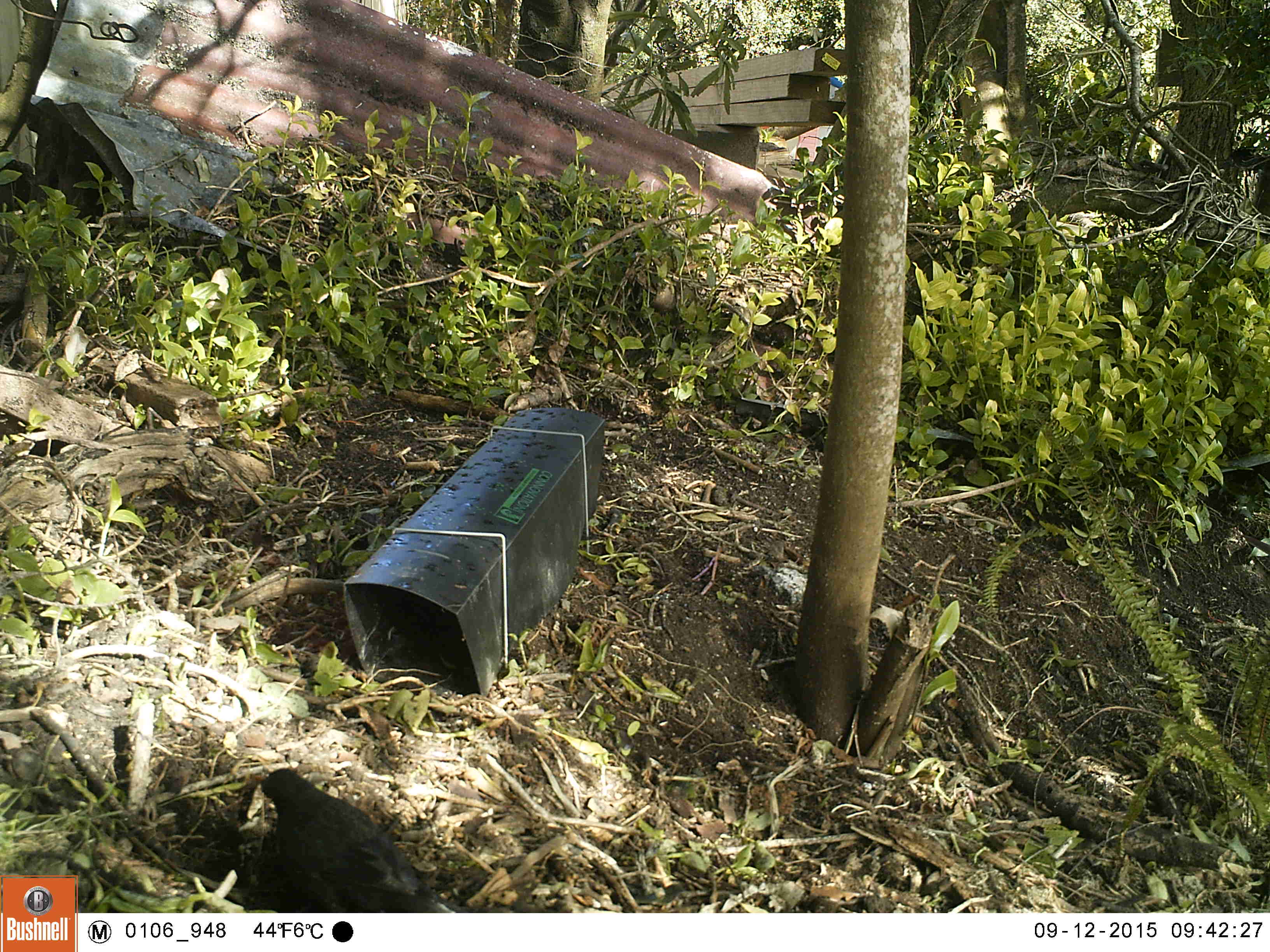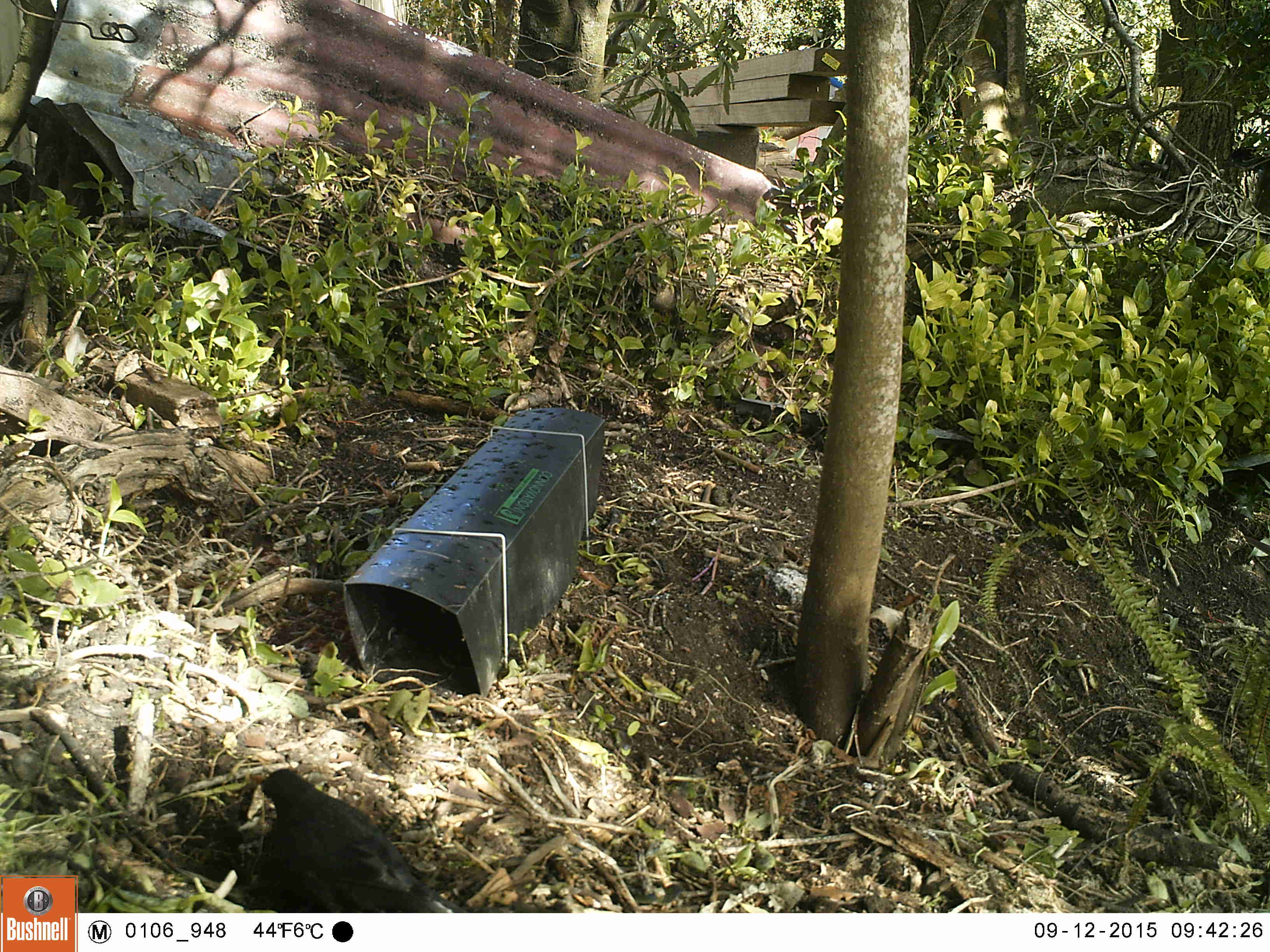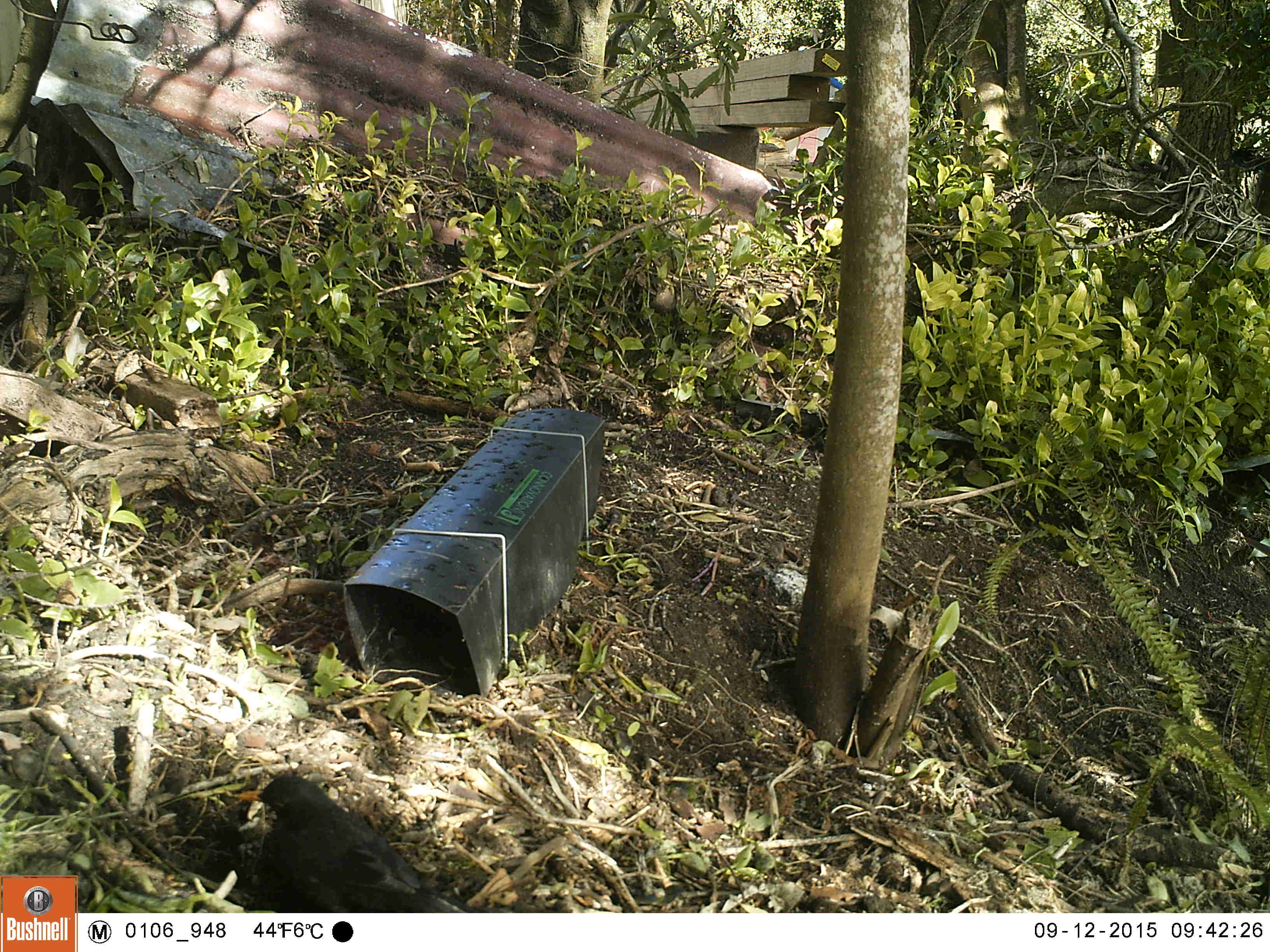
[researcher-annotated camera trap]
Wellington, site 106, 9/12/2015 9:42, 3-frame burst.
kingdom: Animalia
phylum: Chordata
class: Aves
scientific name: Aves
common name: bird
Bird (Aves).